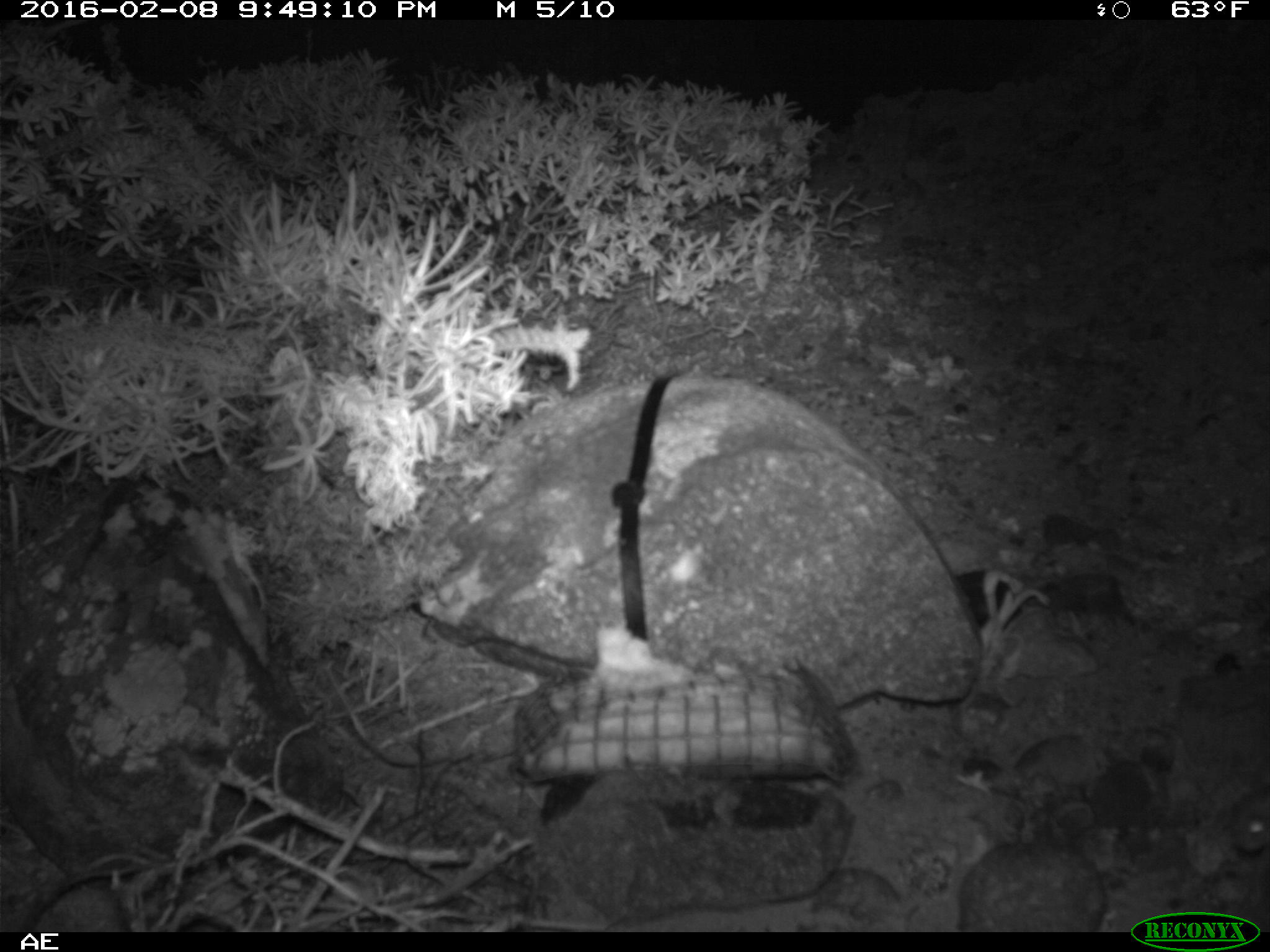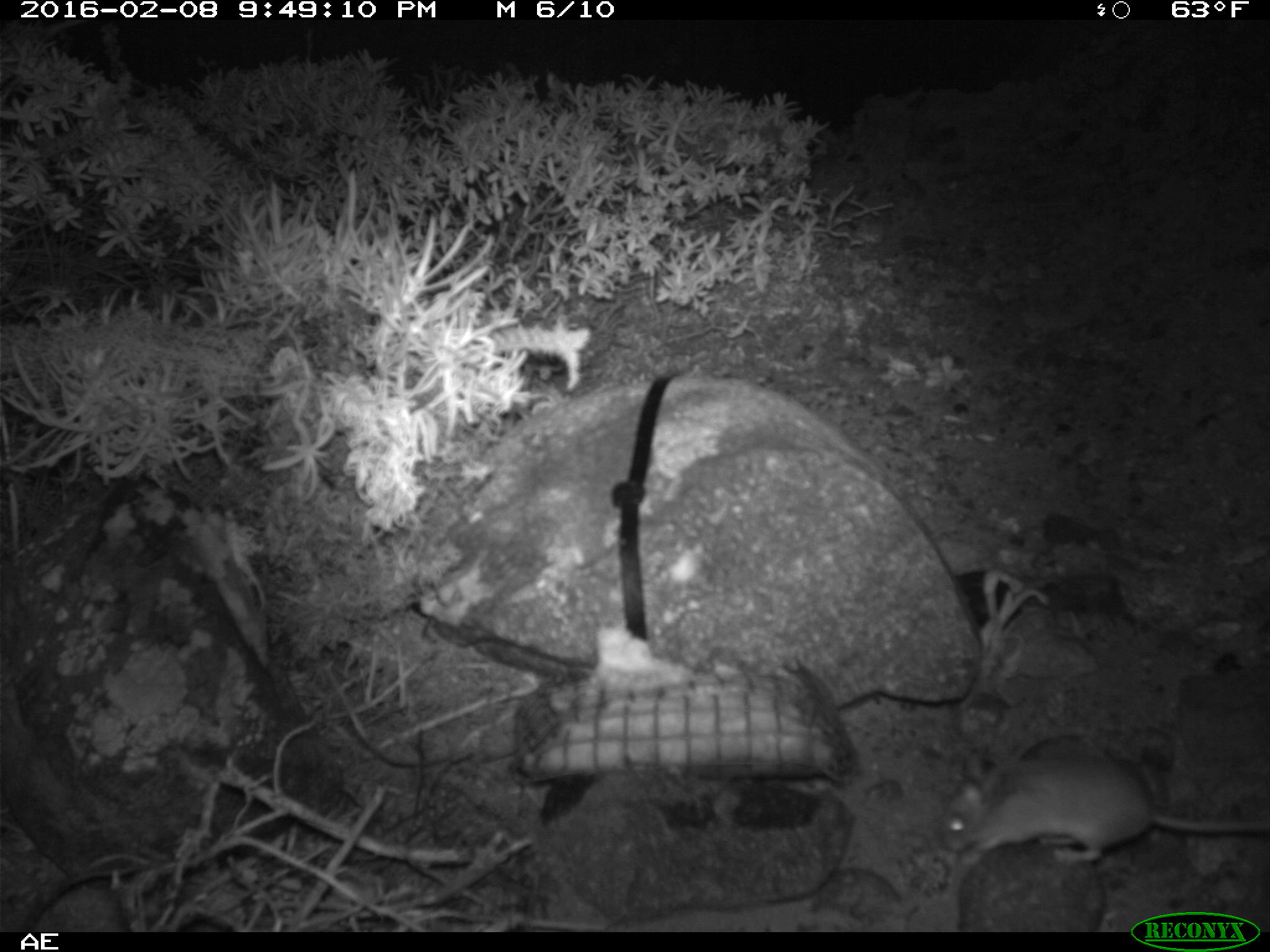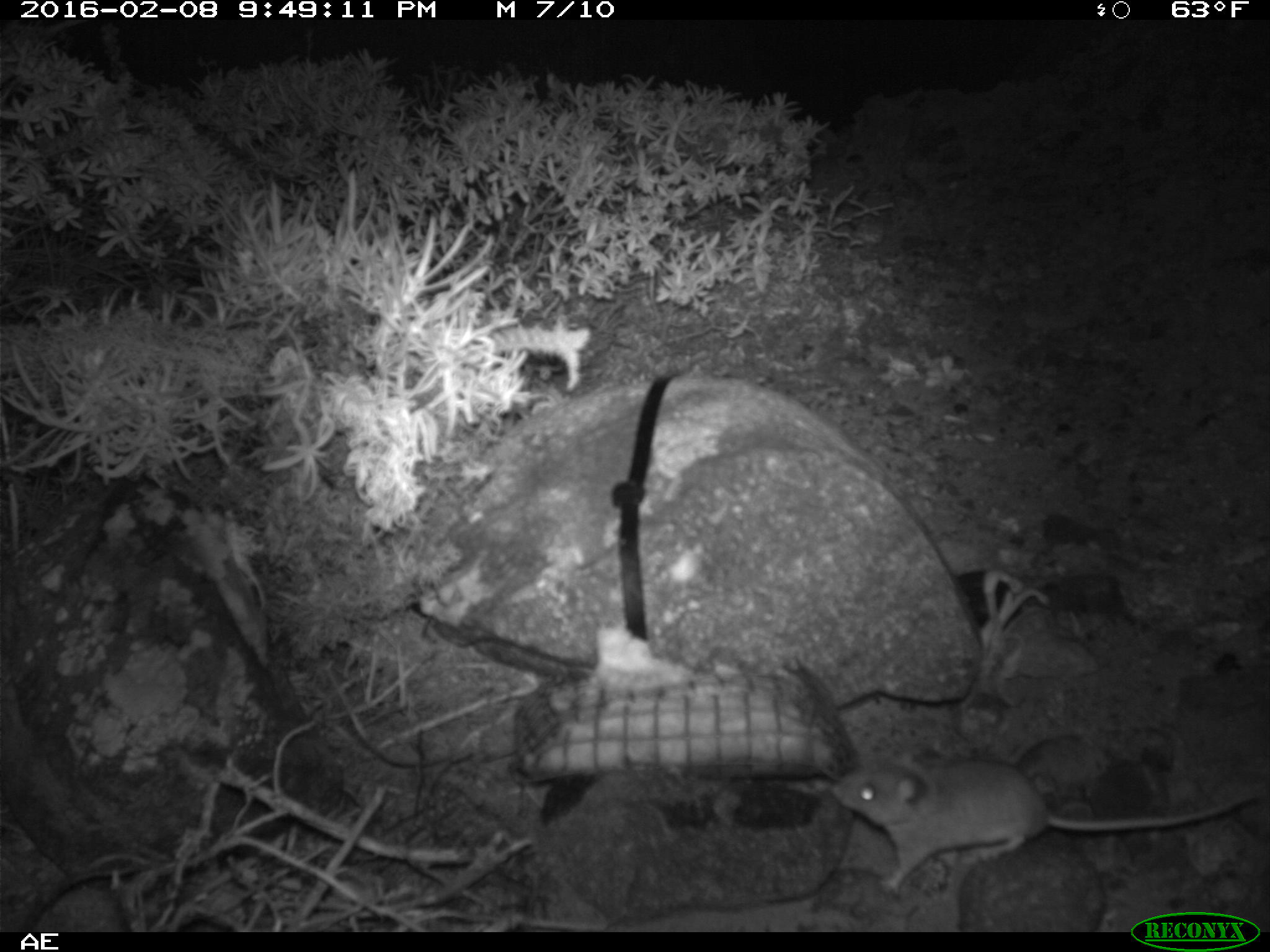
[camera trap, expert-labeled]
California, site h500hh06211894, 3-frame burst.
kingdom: Animalia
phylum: Chordata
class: Mammalia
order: Rodentia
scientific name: Rodentia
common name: rodent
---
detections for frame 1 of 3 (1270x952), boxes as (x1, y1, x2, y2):
rodent: (1232, 783, 1269, 852)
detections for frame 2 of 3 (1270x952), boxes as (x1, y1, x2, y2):
rodent: (940, 735, 1269, 864)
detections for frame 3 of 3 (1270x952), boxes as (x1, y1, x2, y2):
rodent: (829, 744, 1269, 891)